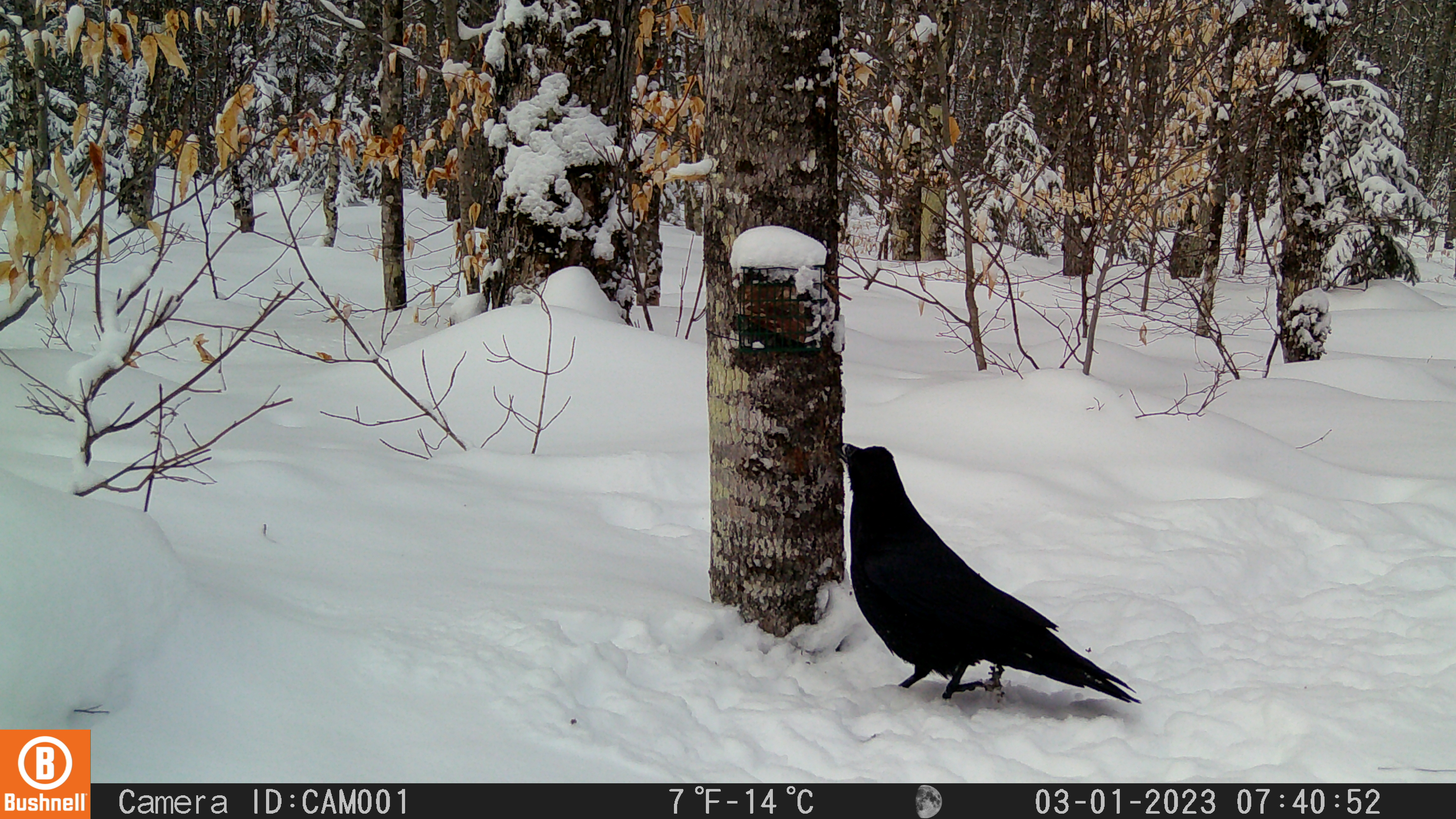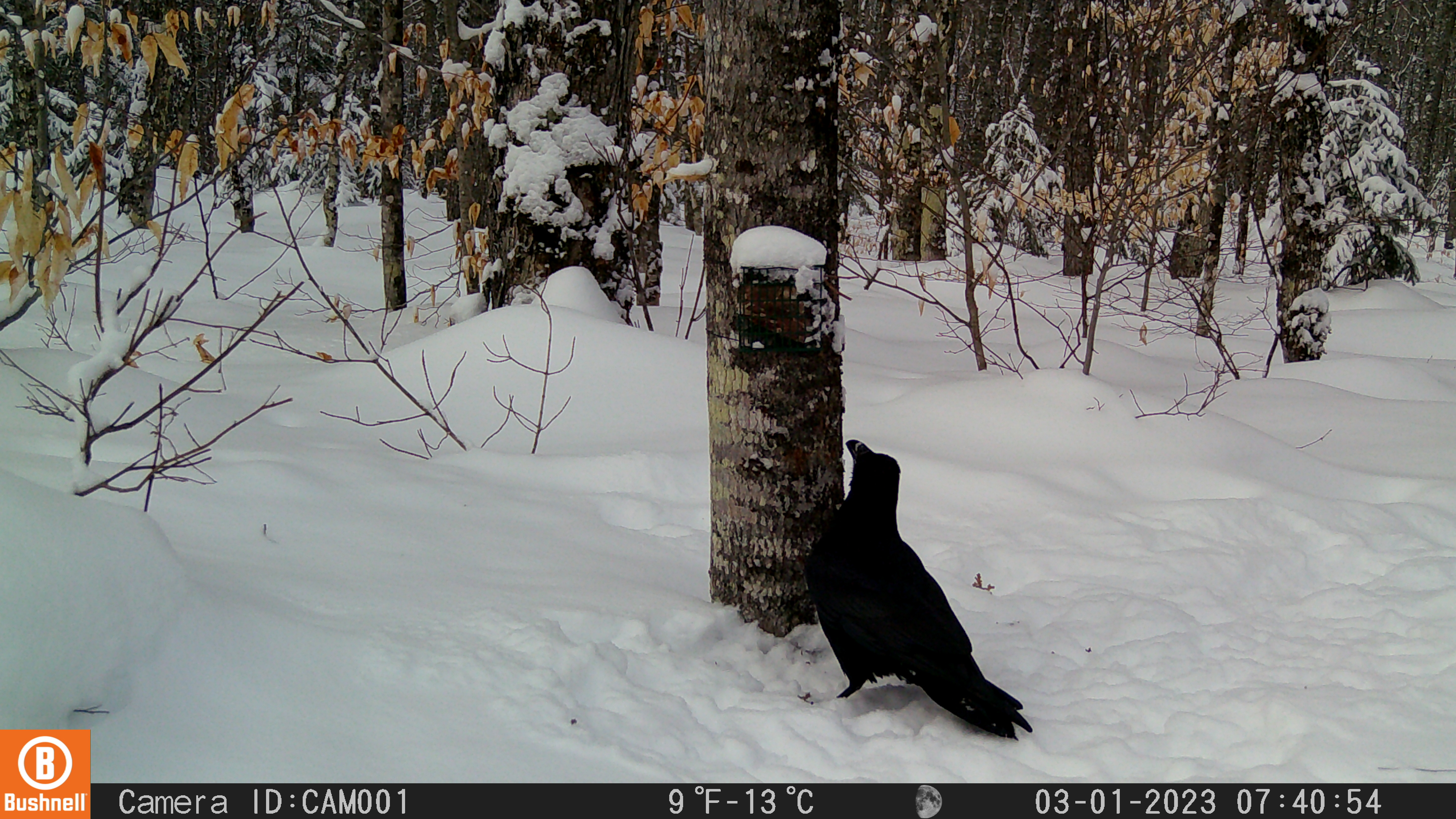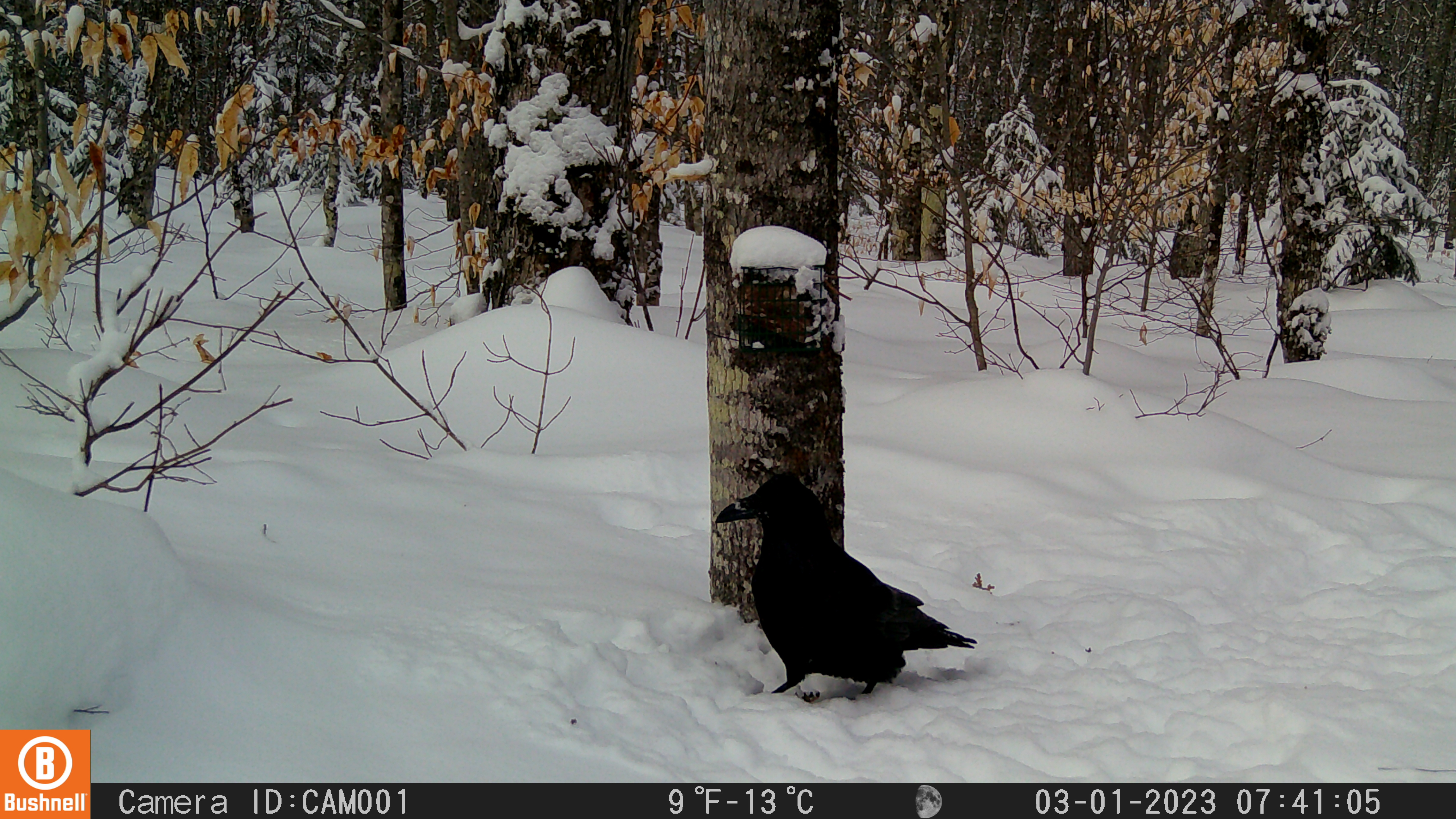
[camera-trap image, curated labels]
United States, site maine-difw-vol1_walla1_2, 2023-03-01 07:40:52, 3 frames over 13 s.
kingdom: Animalia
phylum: Chordata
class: Aves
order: Passeriformes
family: Corvidae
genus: Corvus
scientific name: Corvus corax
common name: common raven